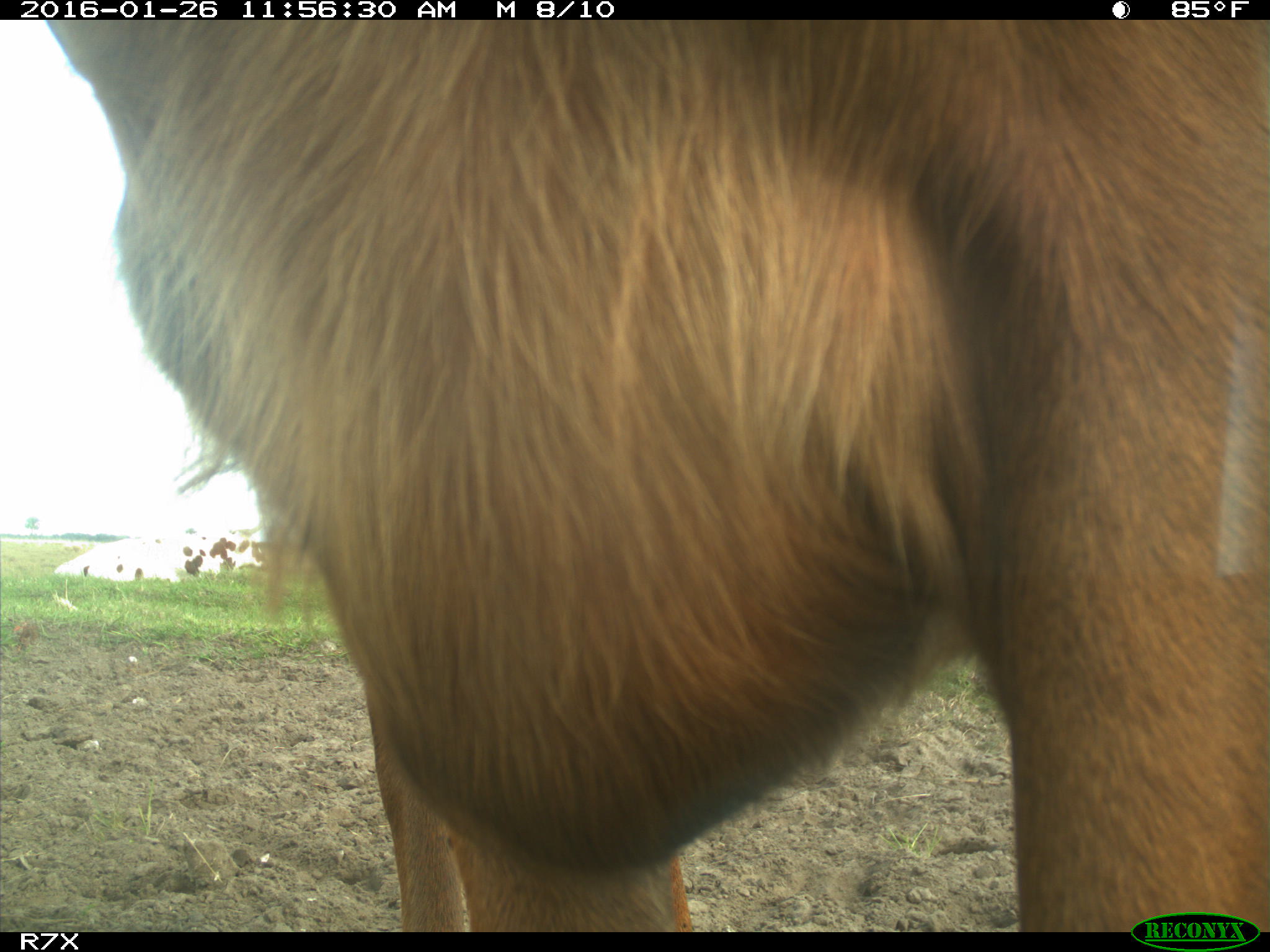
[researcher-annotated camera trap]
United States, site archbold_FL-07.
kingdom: Animalia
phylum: Chordata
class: Mammalia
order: Artiodactyla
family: Bovidae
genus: Bos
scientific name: Bos taurus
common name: domestic cow